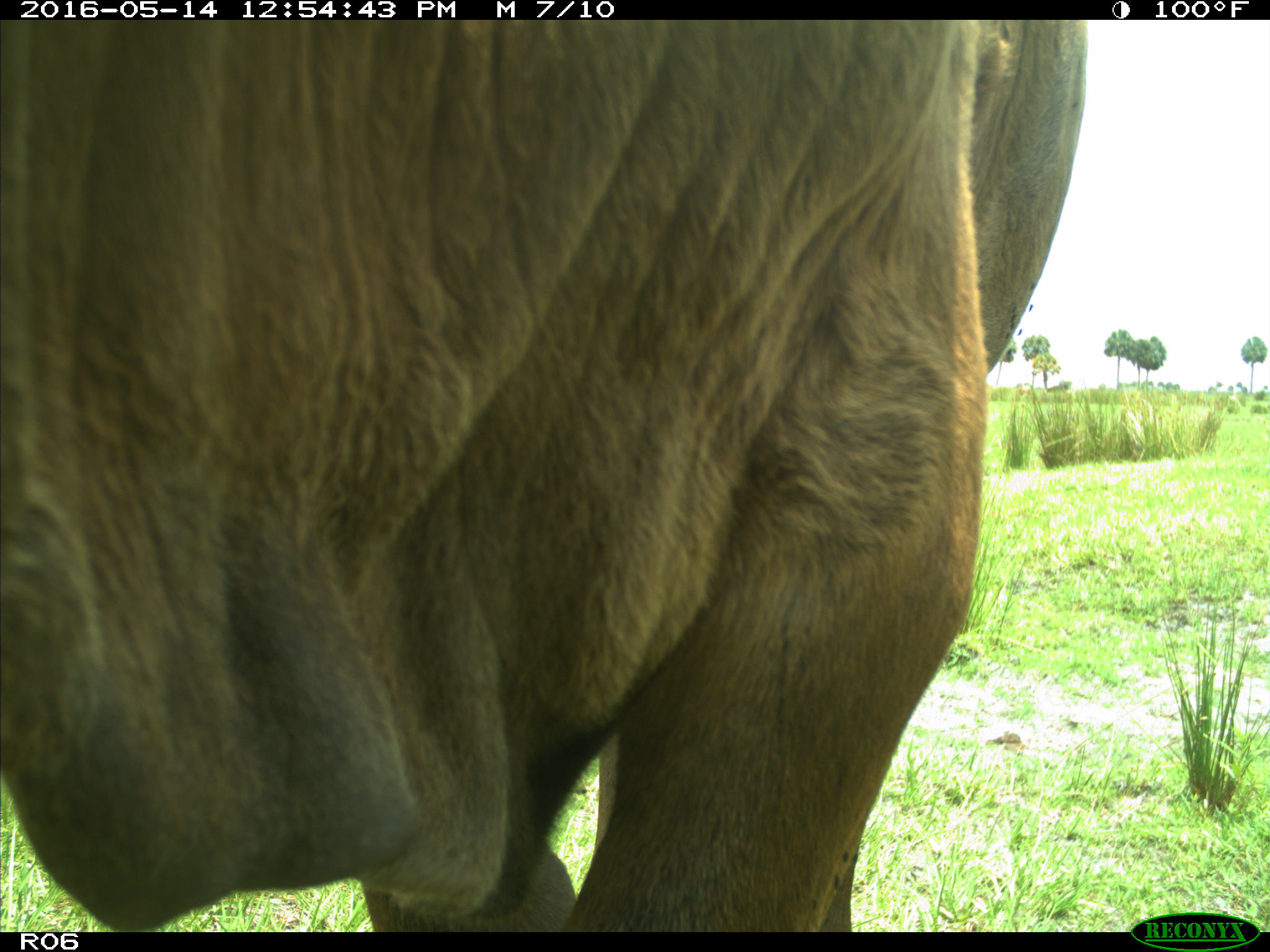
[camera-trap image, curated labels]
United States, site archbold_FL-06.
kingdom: Animalia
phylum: Chordata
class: Mammalia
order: Artiodactyla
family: Bovidae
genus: Bos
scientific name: Bos taurus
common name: domestic cow